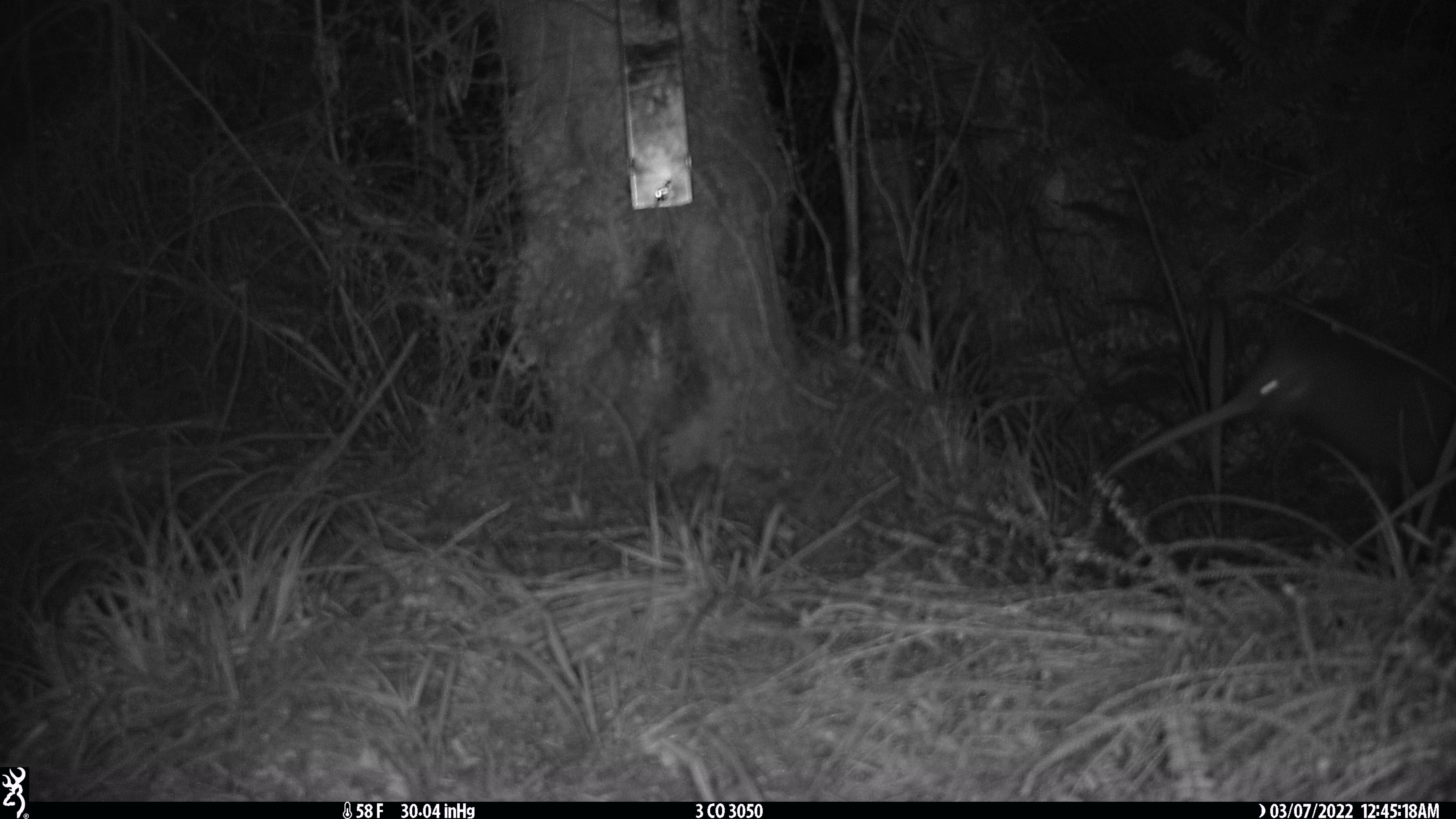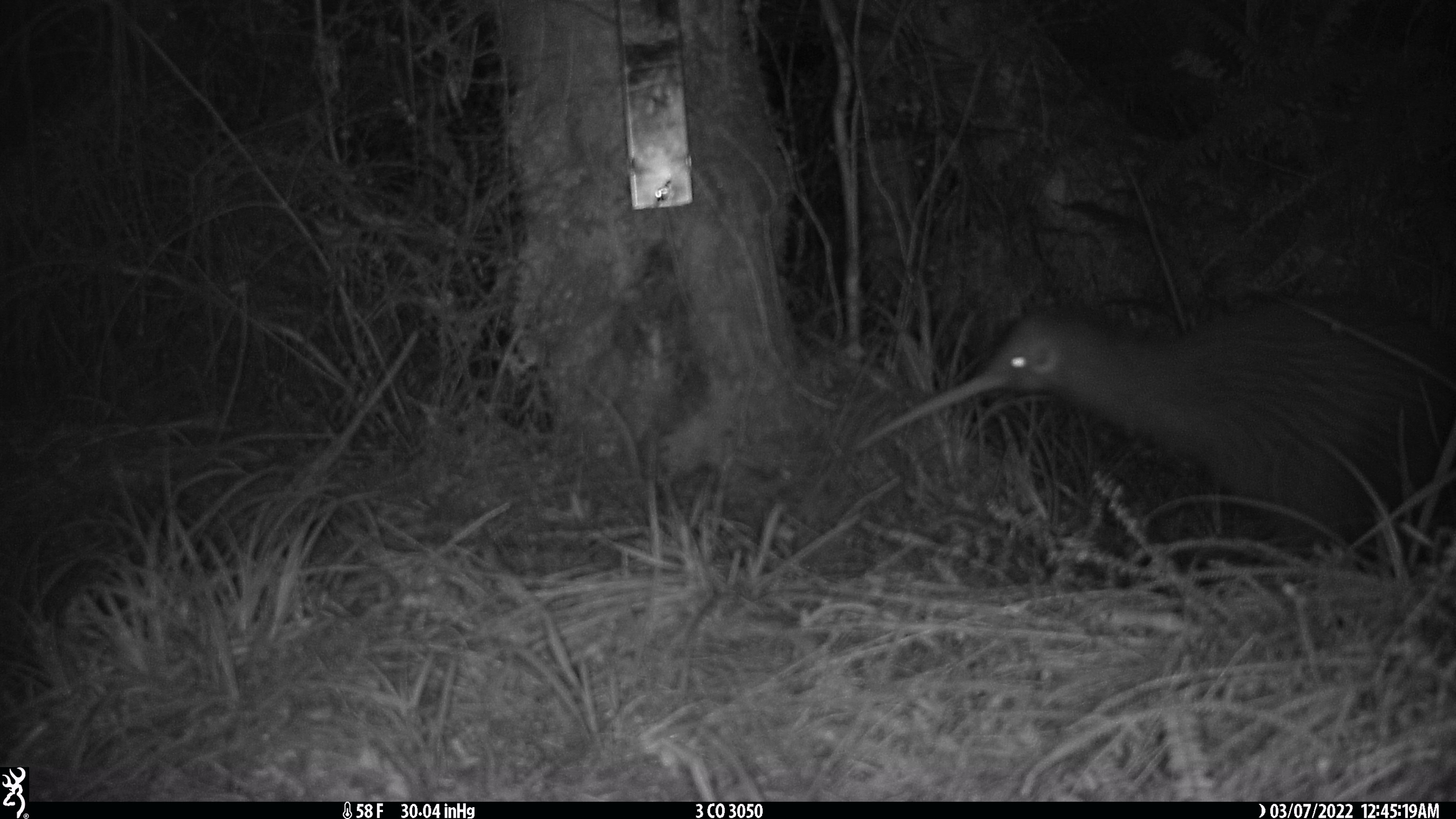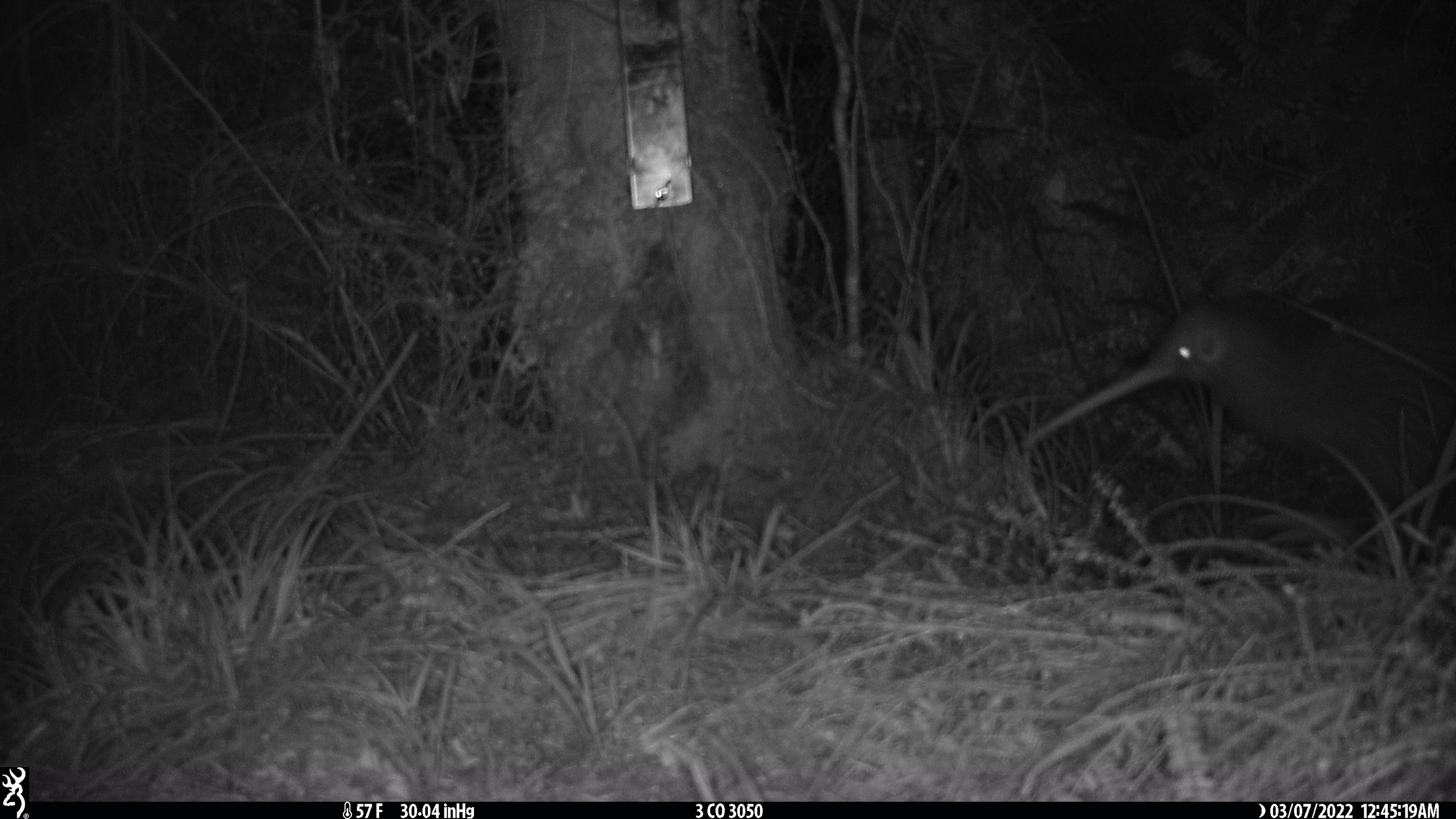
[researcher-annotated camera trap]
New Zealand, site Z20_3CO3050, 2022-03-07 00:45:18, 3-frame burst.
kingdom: Animalia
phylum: Chordata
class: Aves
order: Apterygiformes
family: Apterygidae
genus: Apteryx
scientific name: Apteryx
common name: kiwi